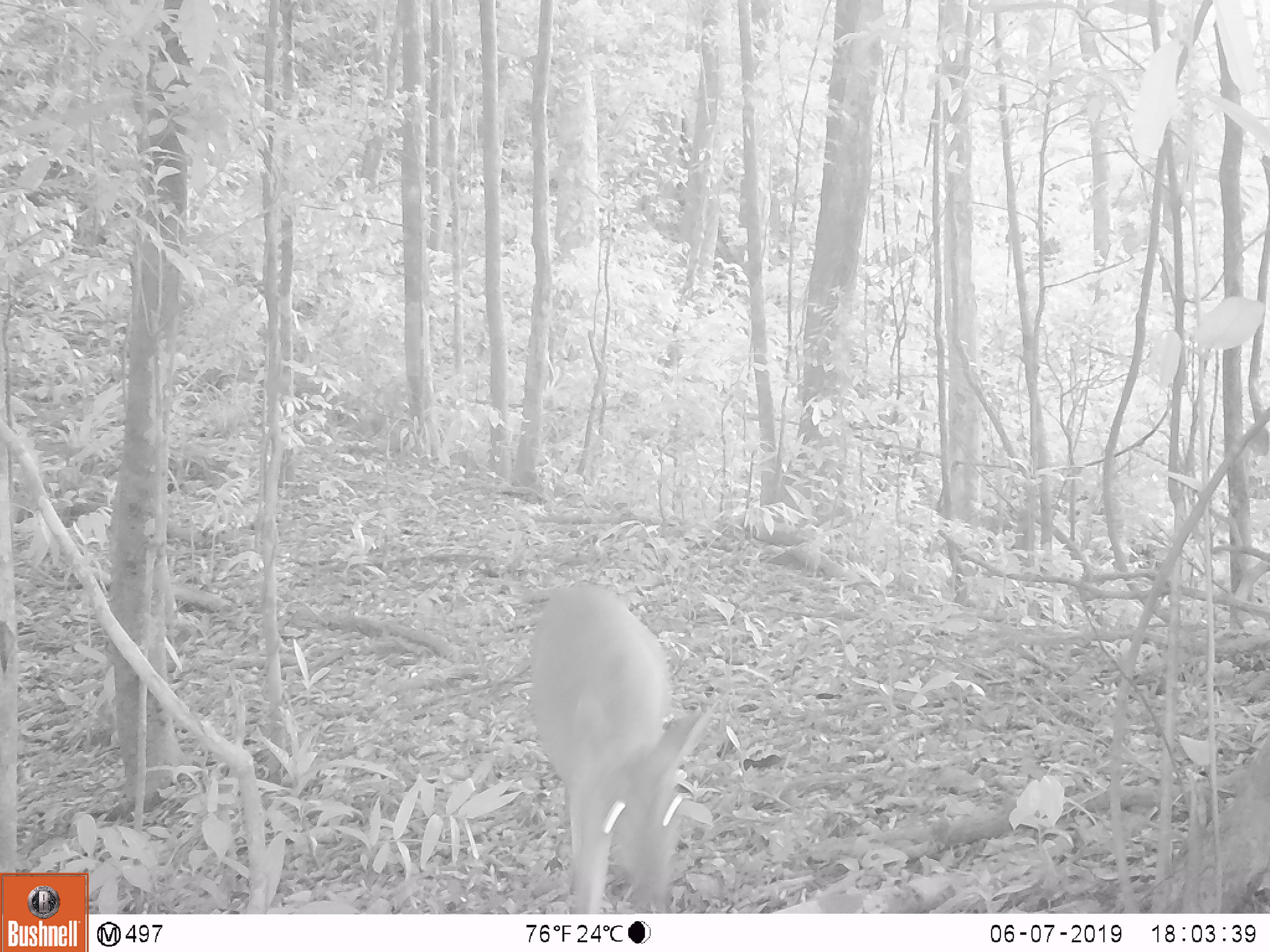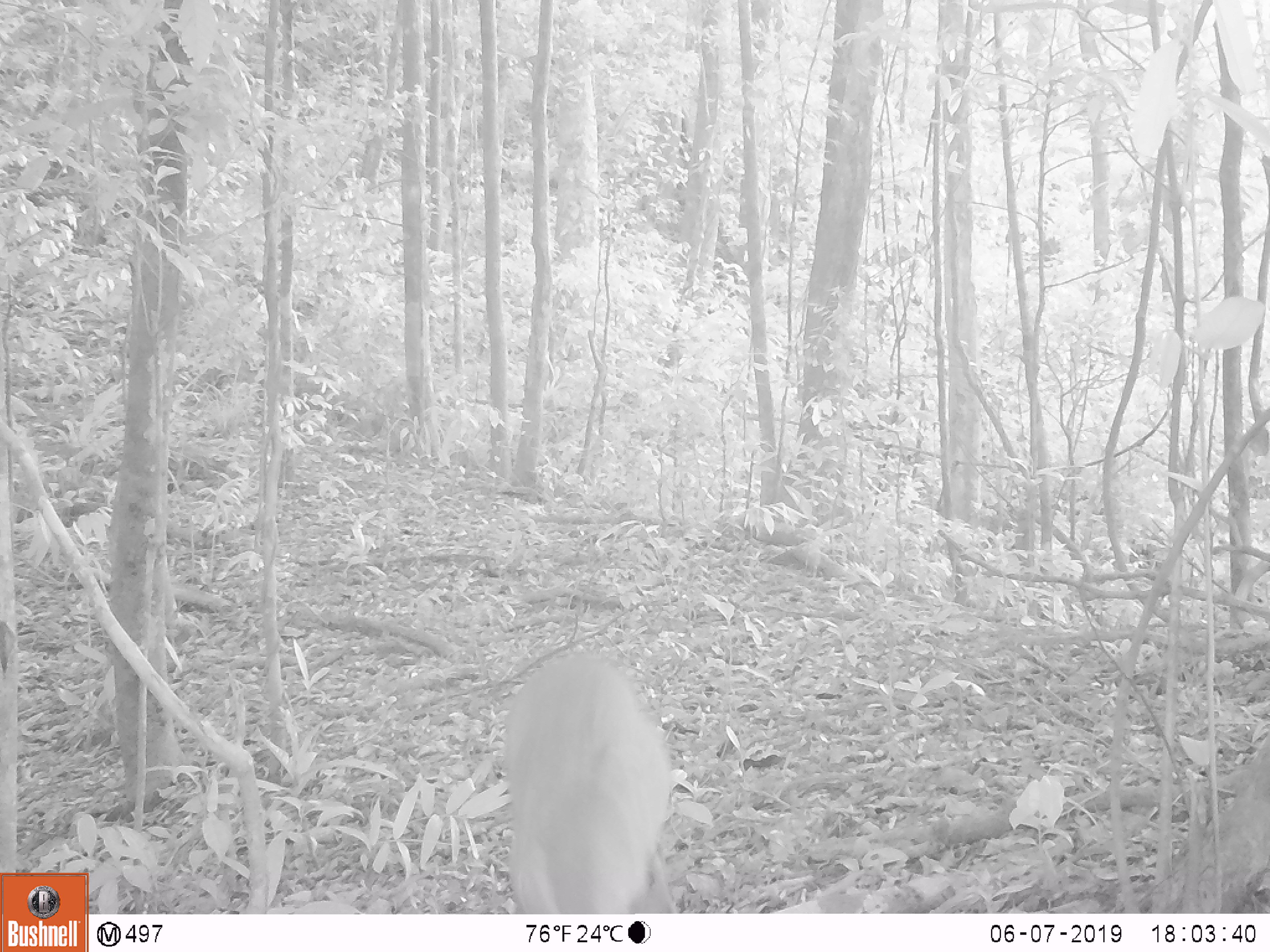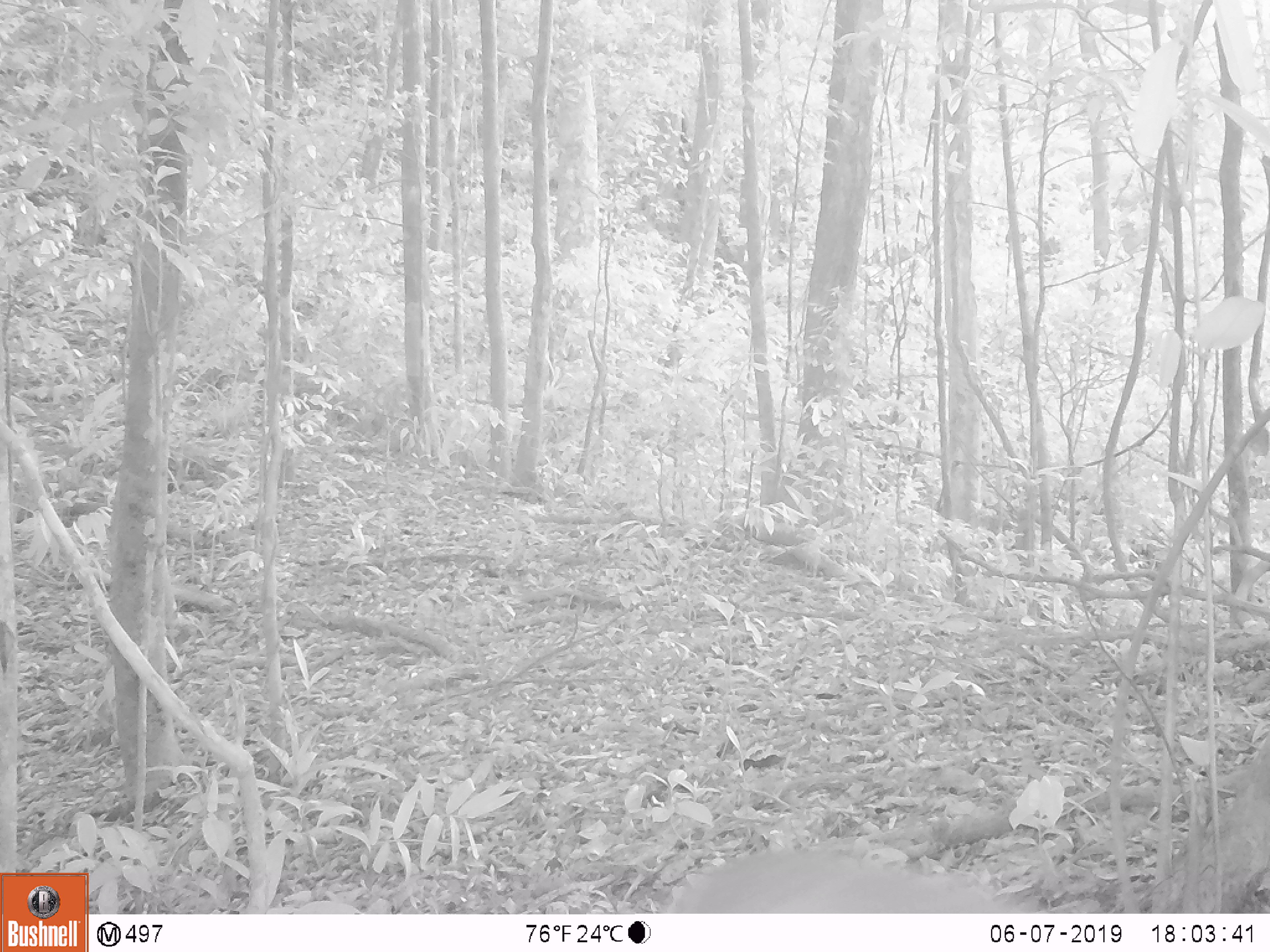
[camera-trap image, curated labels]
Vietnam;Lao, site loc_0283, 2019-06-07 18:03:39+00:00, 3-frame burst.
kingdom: Animalia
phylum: Chordata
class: Mammalia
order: Artiodactyla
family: Cervidae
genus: Muntiacus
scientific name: Muntiacus vuquangensis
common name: large-antlered muntjac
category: large antlered muntjac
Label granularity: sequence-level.